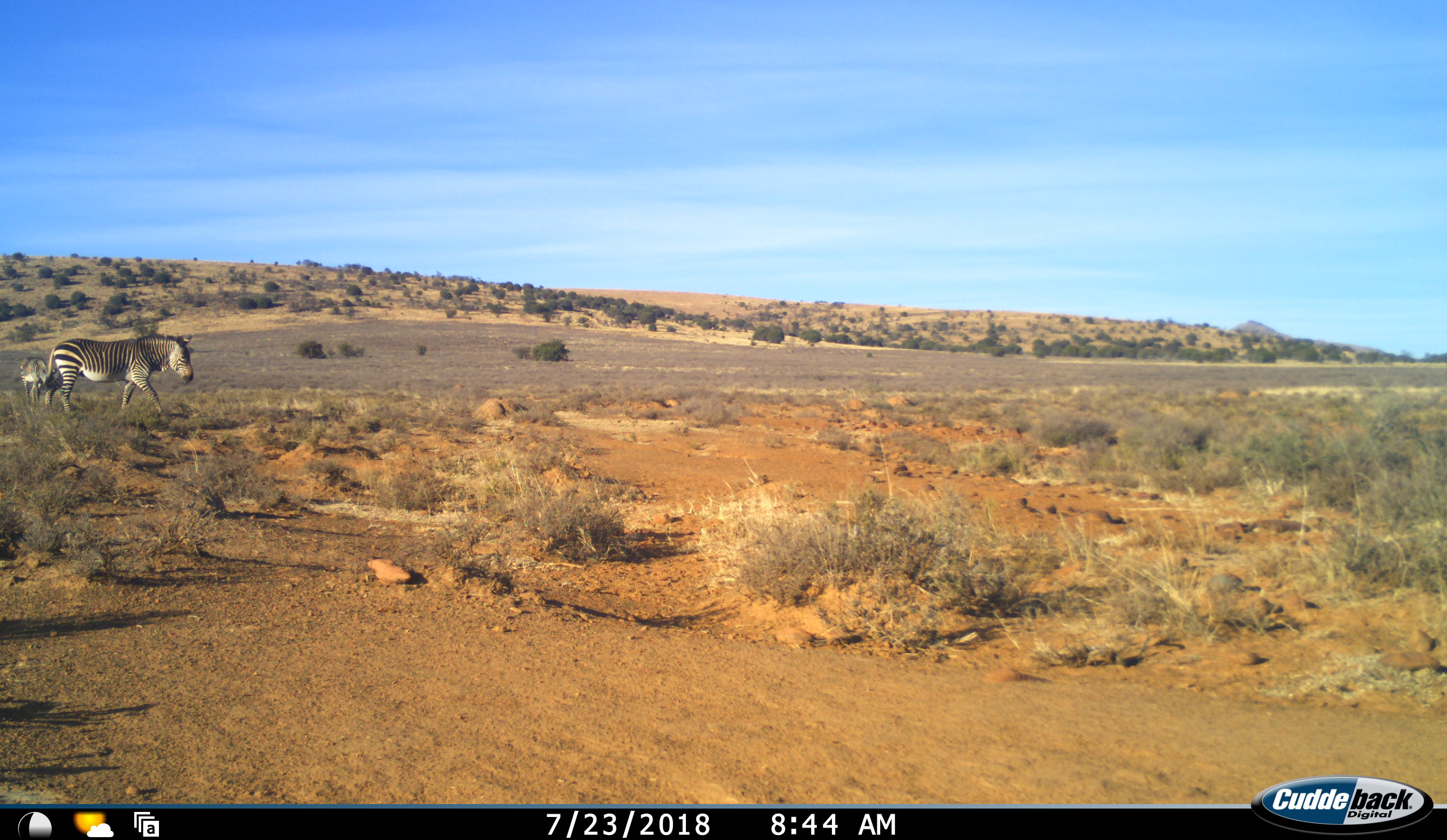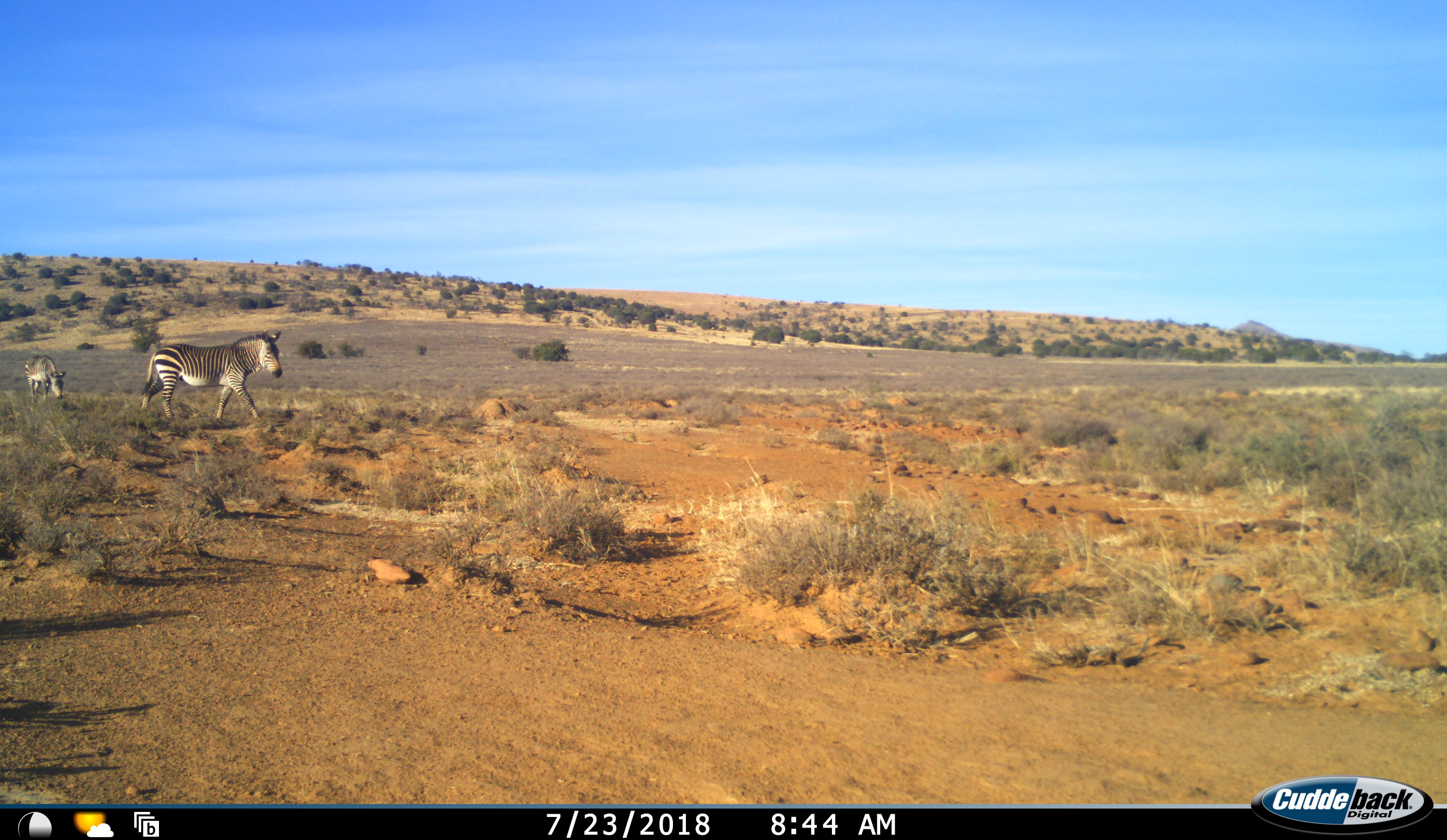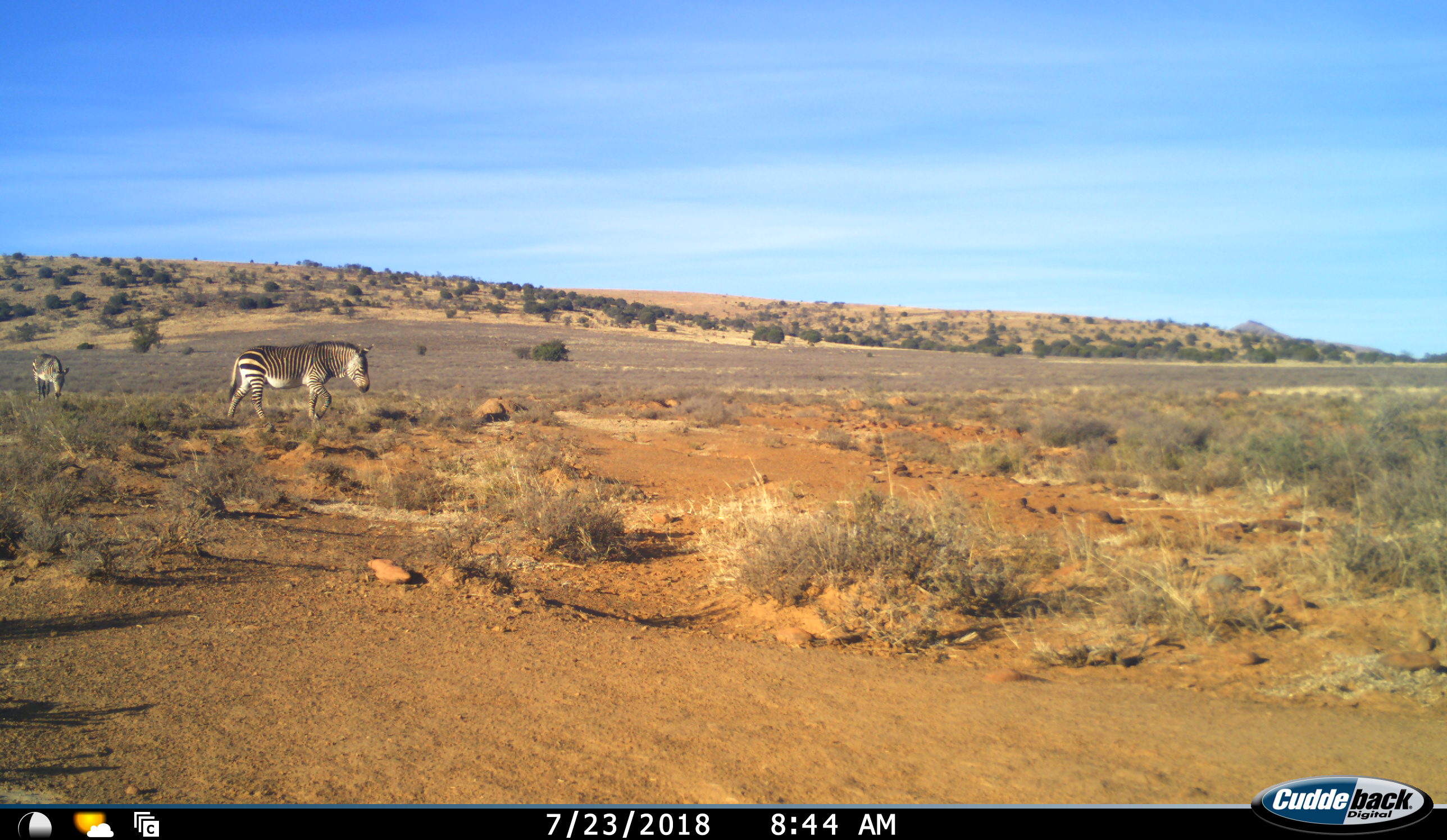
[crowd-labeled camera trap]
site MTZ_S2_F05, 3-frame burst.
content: unidentified animal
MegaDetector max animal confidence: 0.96